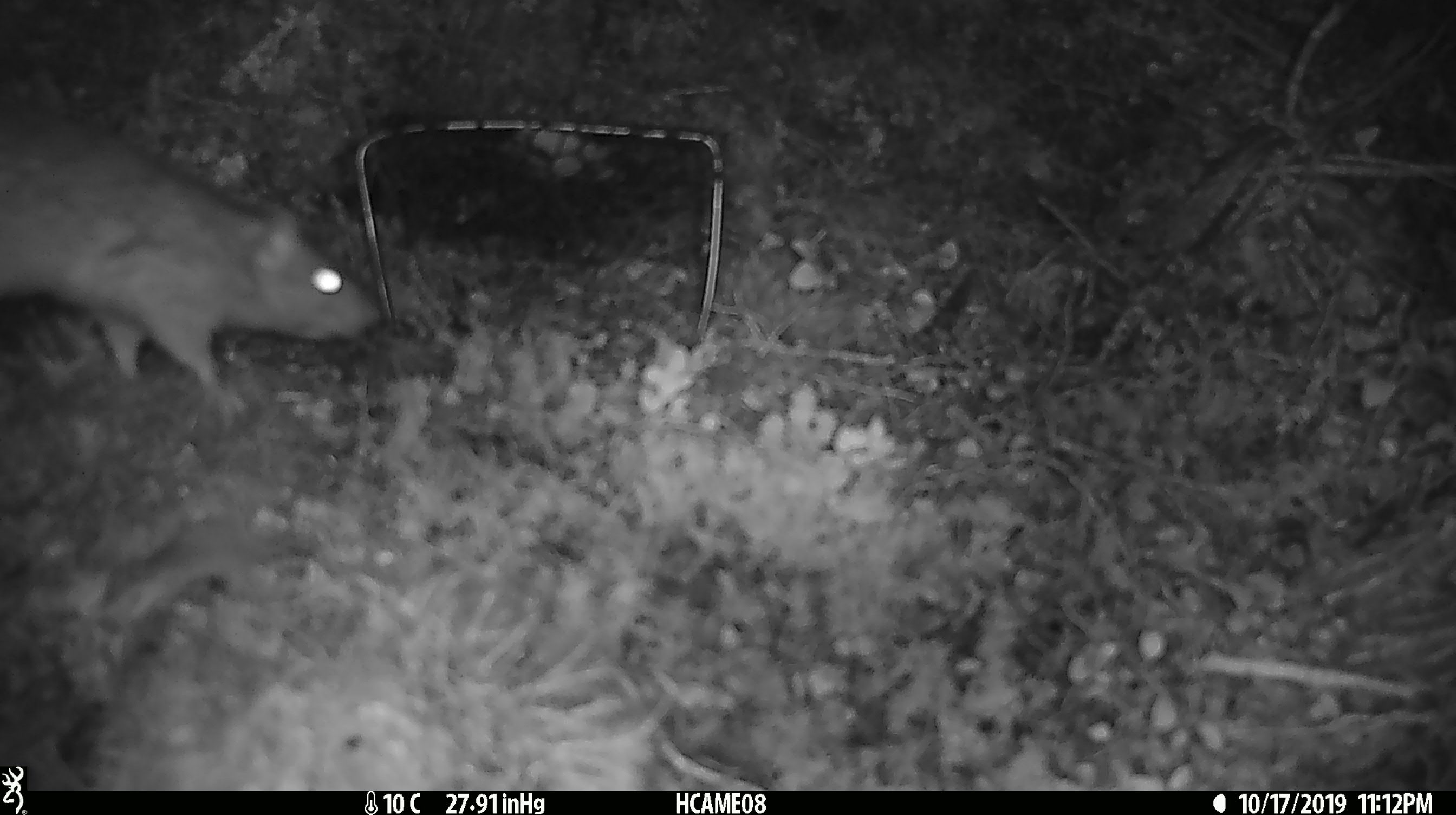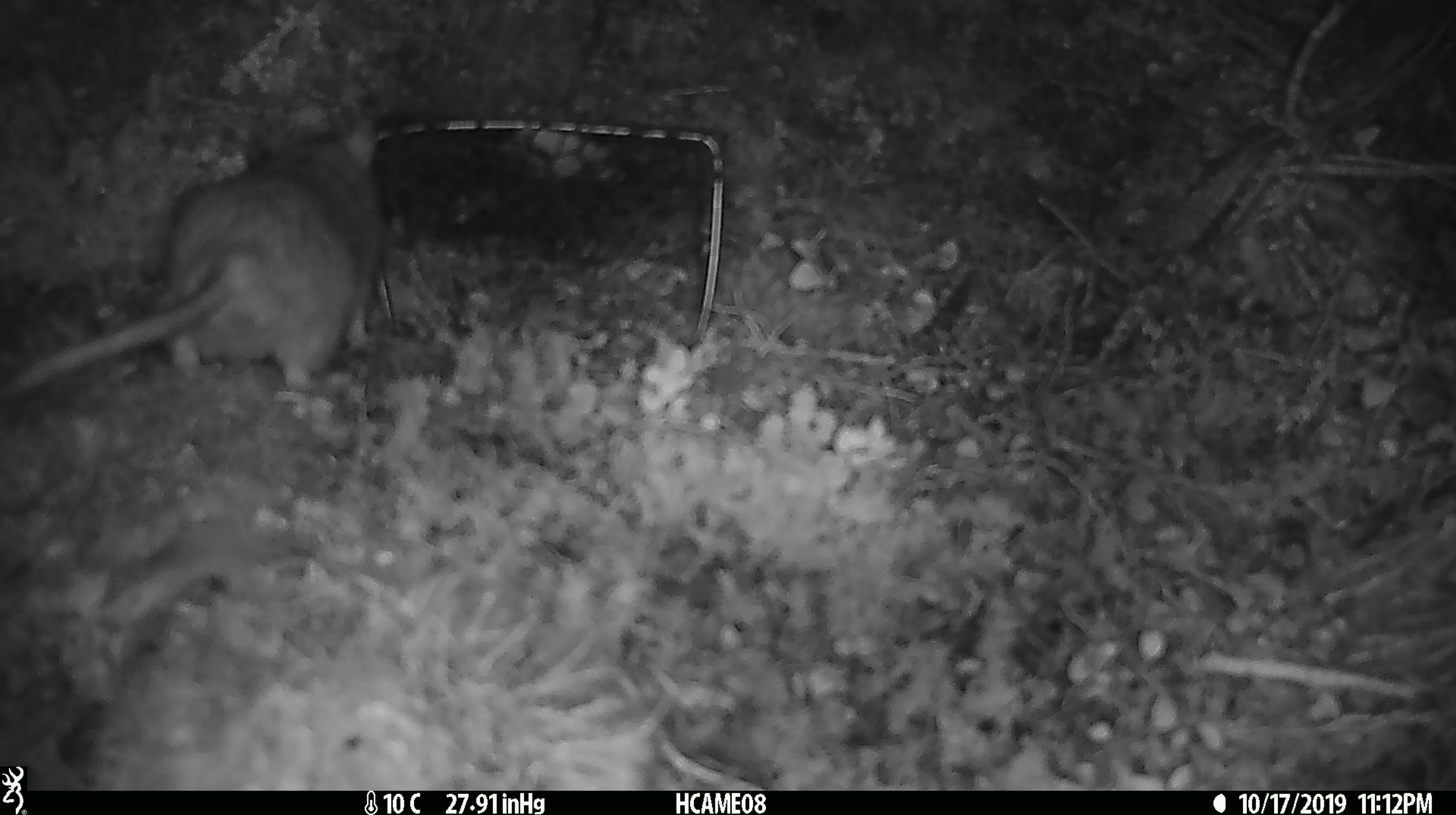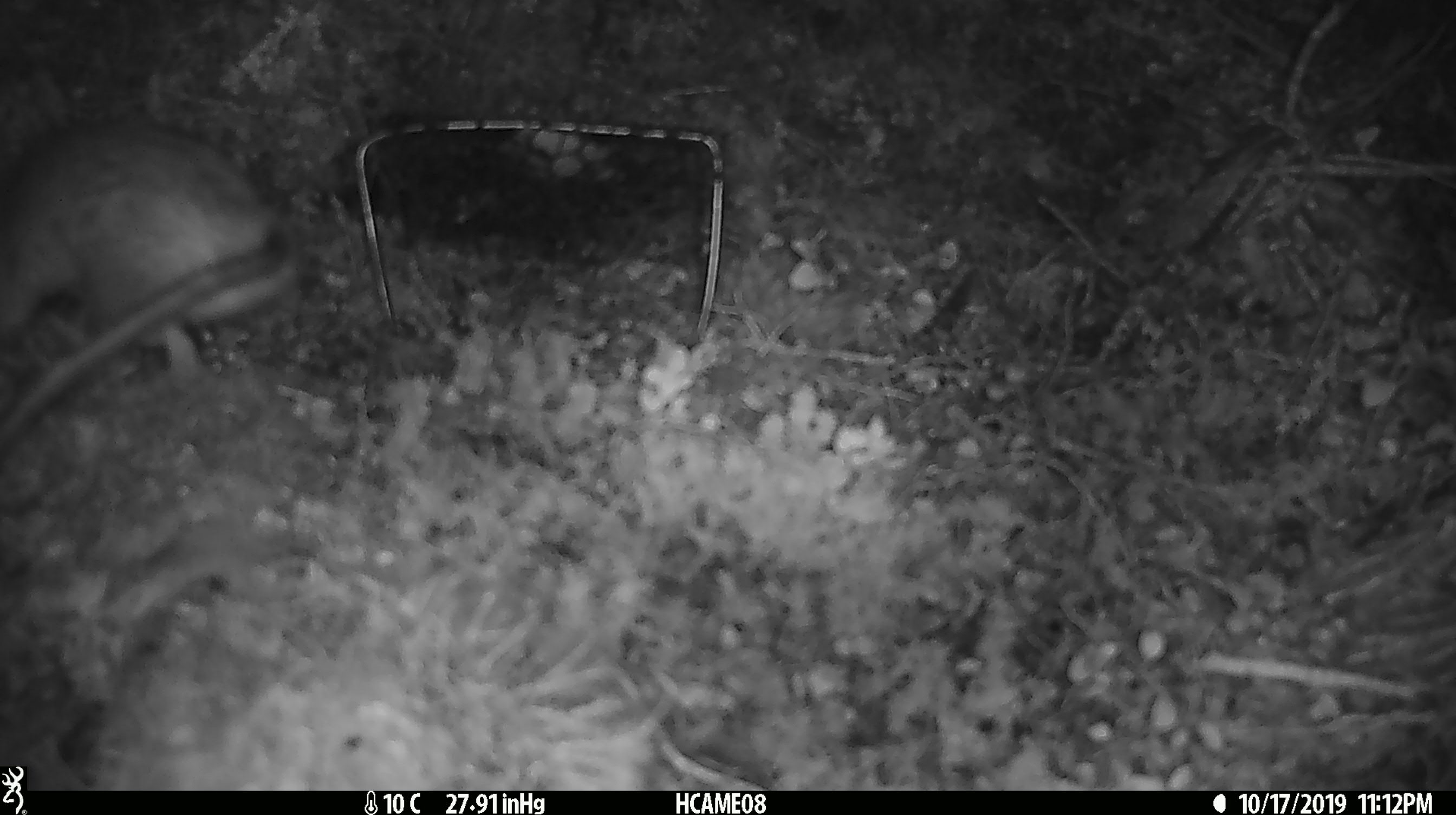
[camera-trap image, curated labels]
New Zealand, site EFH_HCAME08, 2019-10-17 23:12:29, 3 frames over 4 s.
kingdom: Animalia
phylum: Chordata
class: Mammalia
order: Rodentia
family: Muridae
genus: Rattus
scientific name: Rattus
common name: rat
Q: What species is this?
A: Rat (Rattus).